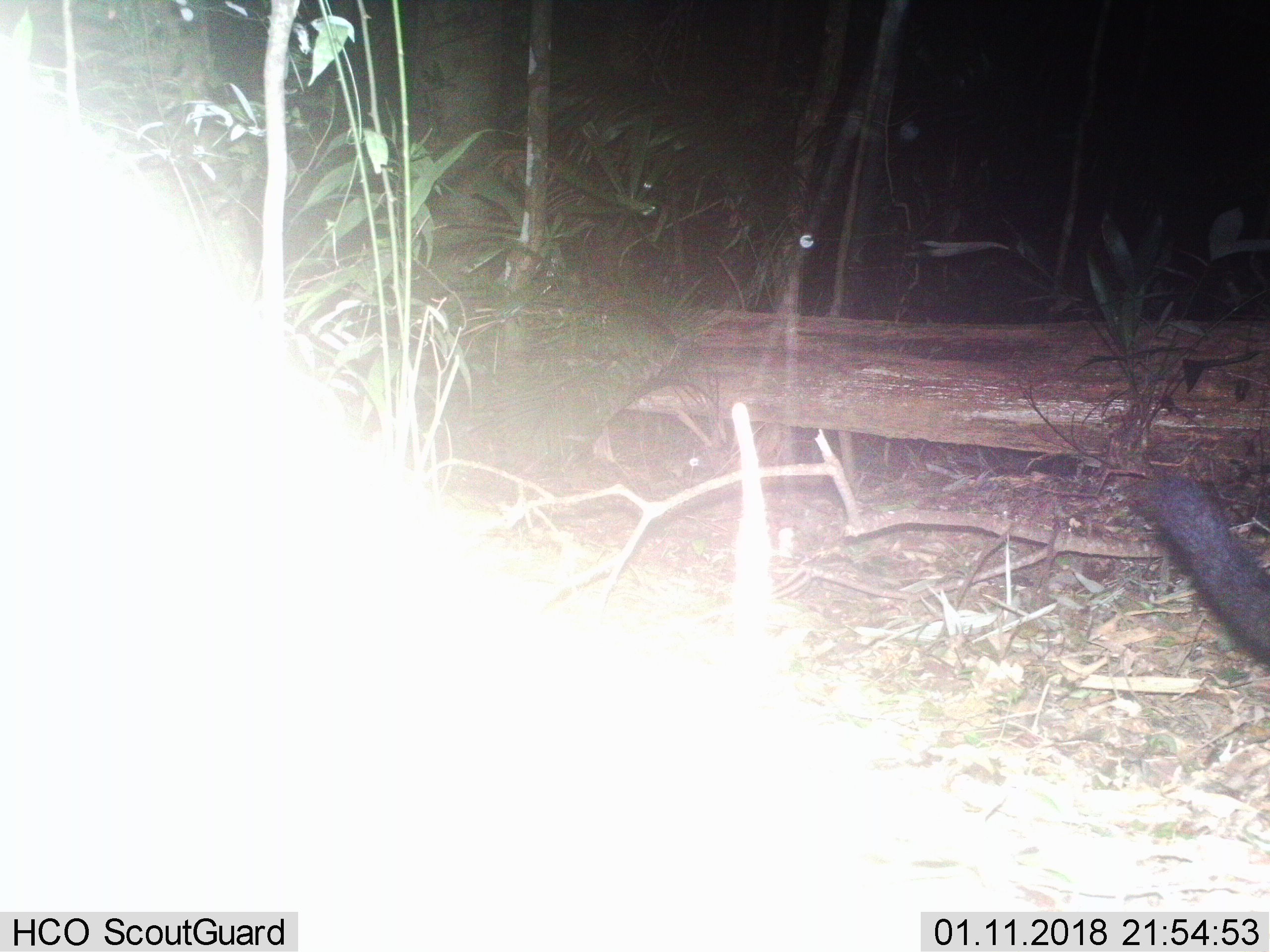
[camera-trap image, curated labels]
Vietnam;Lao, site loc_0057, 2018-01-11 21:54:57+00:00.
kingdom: Animalia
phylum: Chordata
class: Mammalia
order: Carnivora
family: Viverridae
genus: Paradoxurus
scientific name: Paradoxurus hermaphroditus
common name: common palm civet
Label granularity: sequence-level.